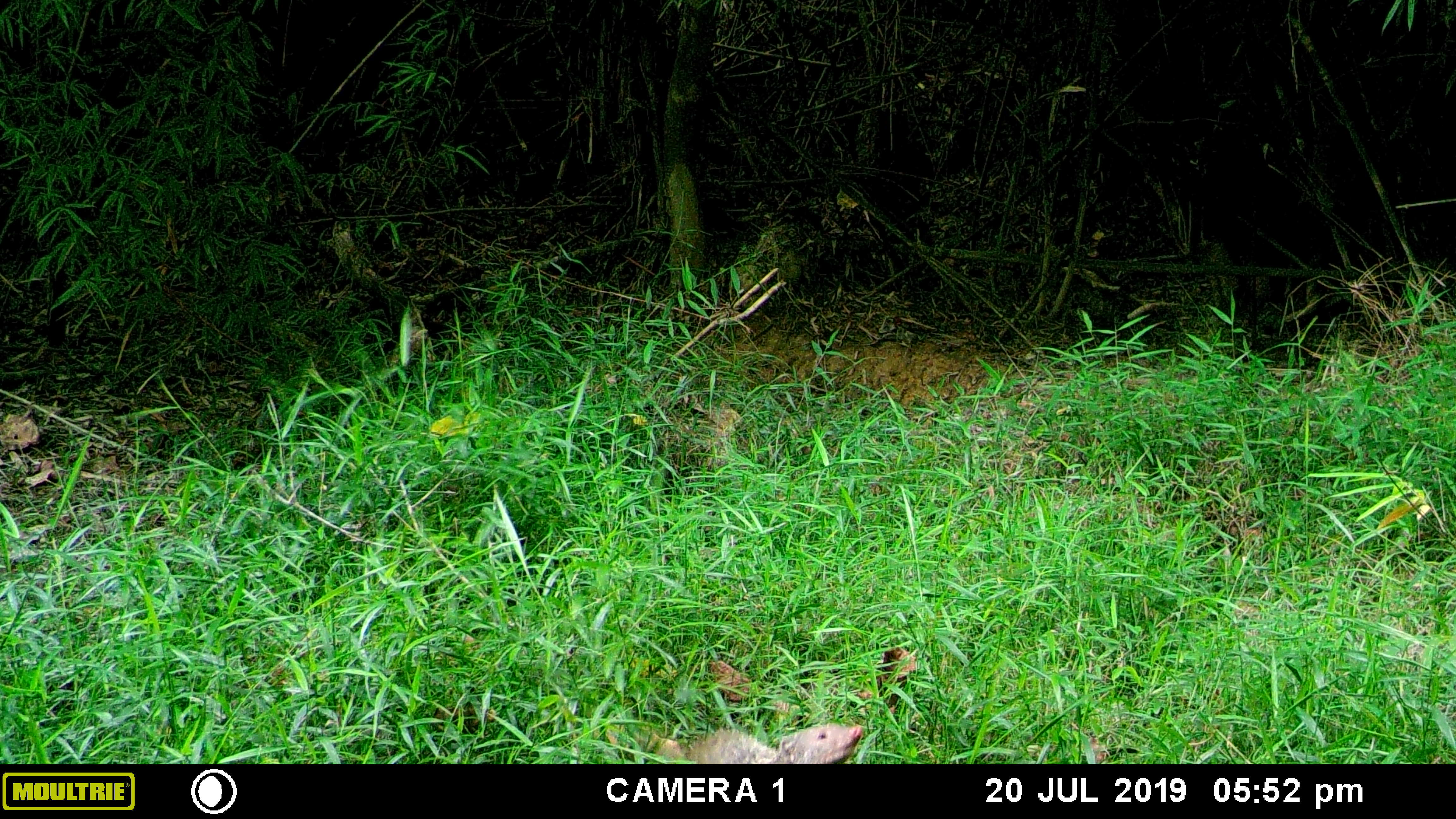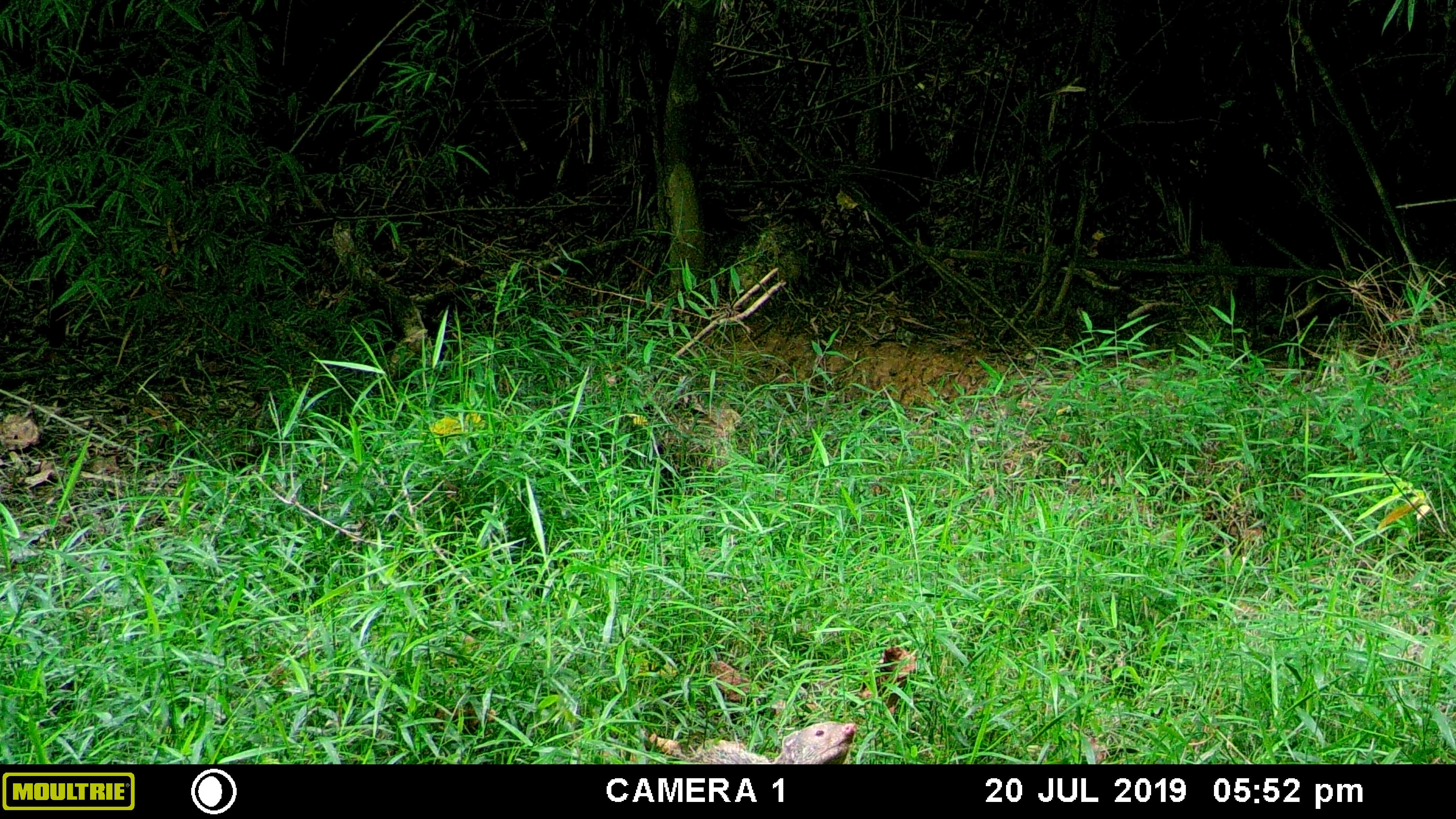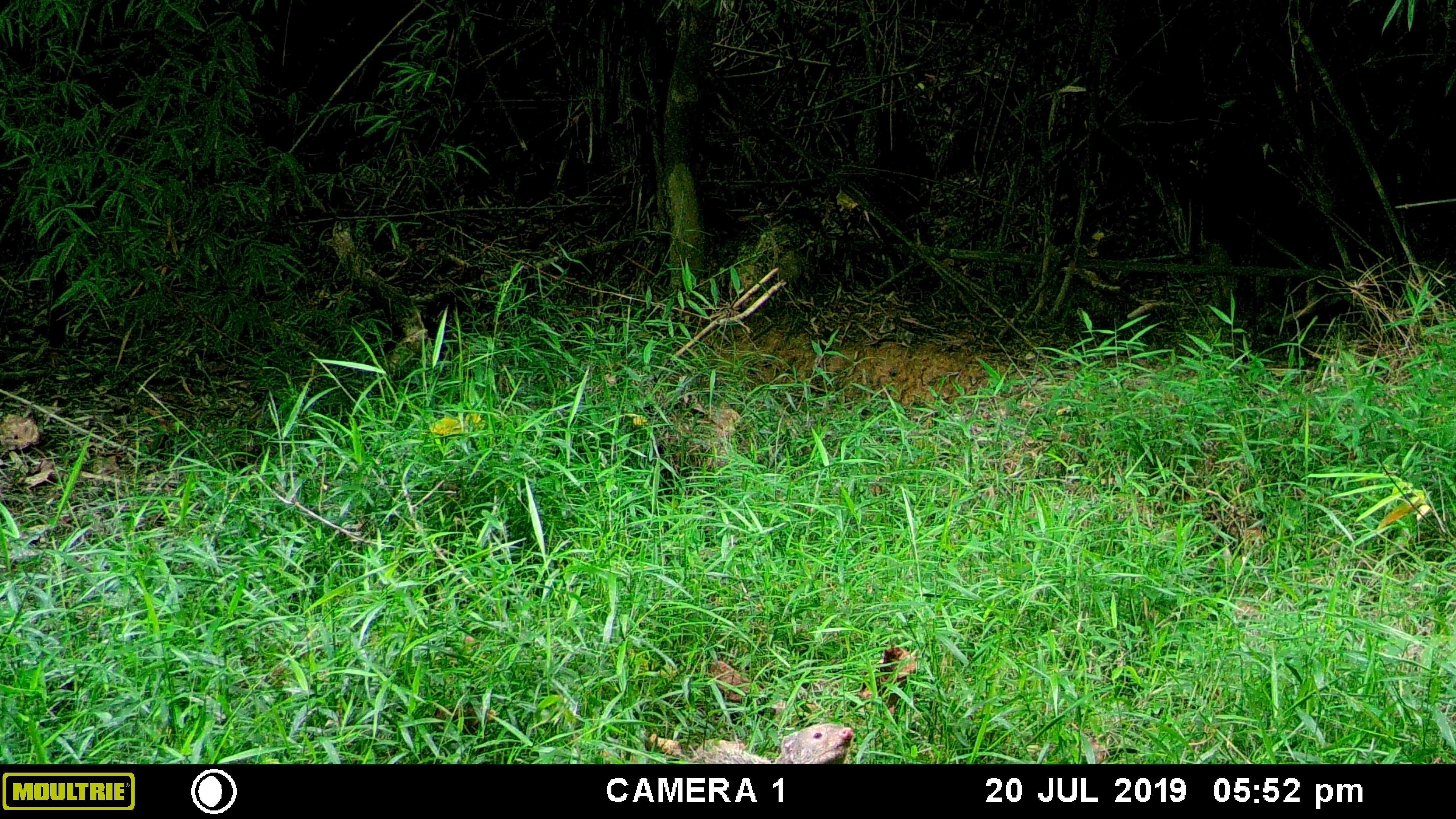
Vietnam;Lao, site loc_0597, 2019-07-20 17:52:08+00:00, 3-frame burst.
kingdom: Animalia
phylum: Chordata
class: Mammalia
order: Carnivora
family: Herpestidae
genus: Urva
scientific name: Urva urva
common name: crab-eating mongoose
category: crab eating mongoose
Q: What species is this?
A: Crab eating mongoose (crab-eating mongoose) (Urva urva).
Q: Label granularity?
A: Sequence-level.